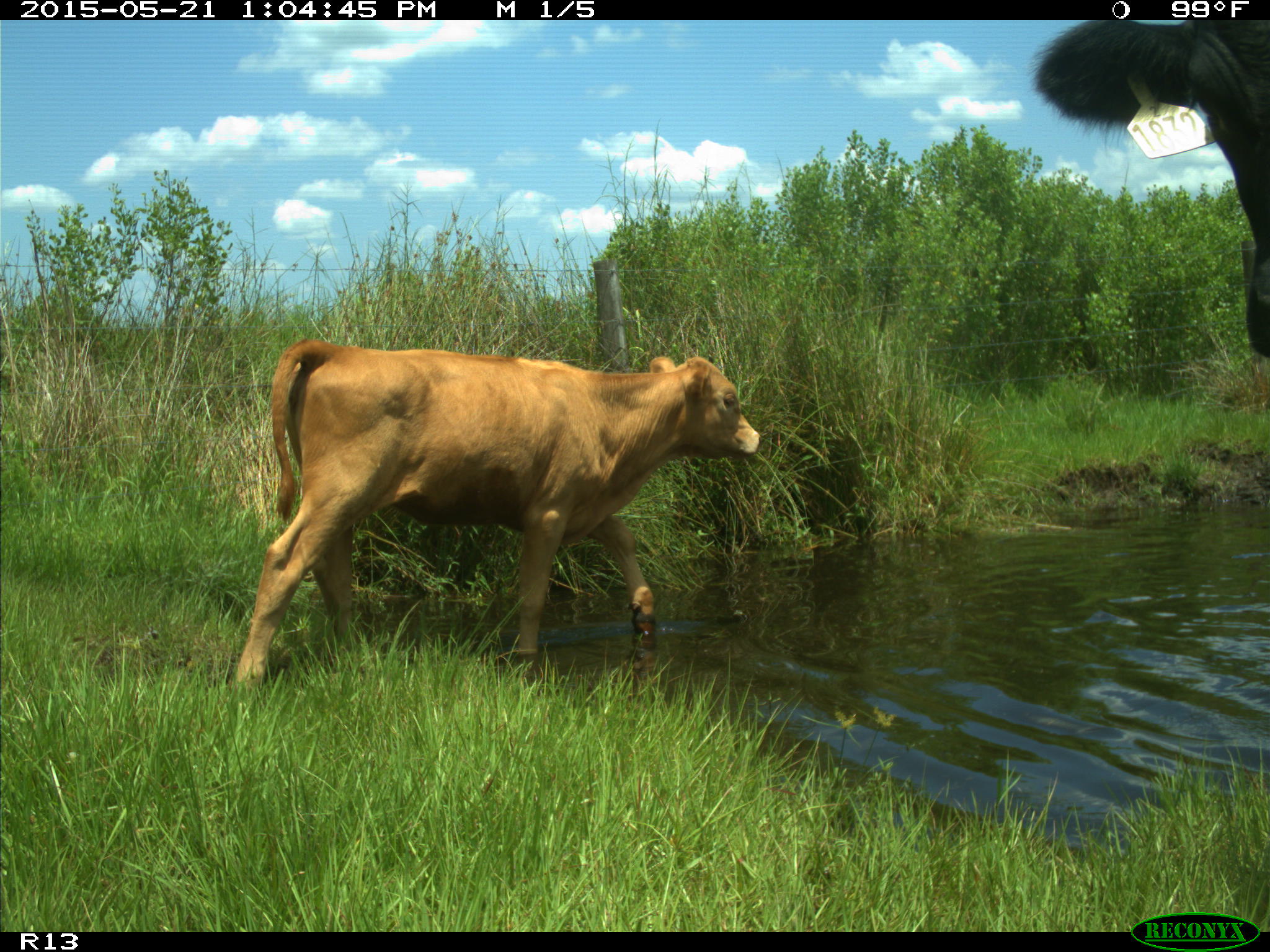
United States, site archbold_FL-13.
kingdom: Animalia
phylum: Chordata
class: Mammalia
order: Artiodactyla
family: Bovidae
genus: Bos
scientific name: Bos taurus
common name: domestic cow